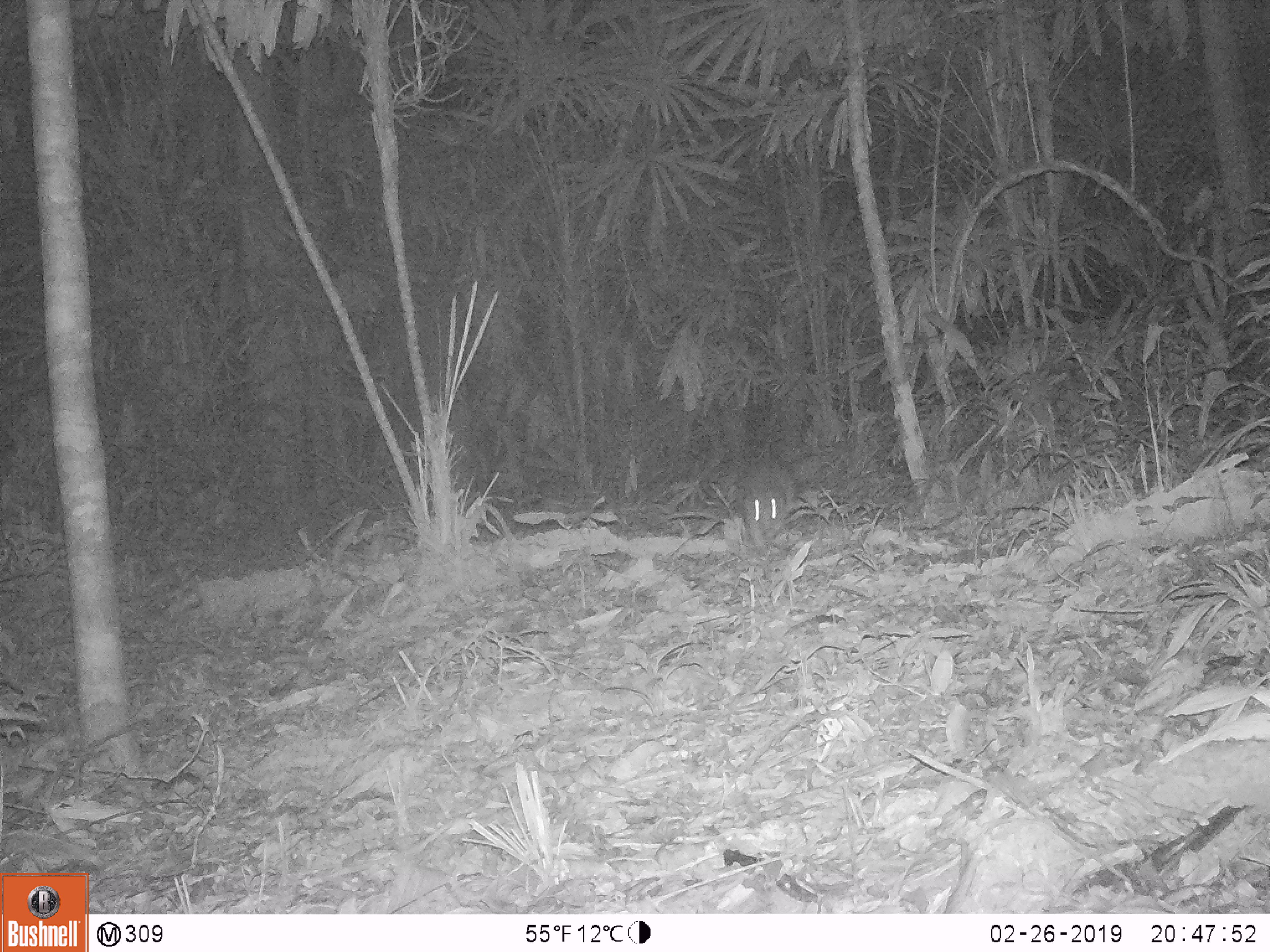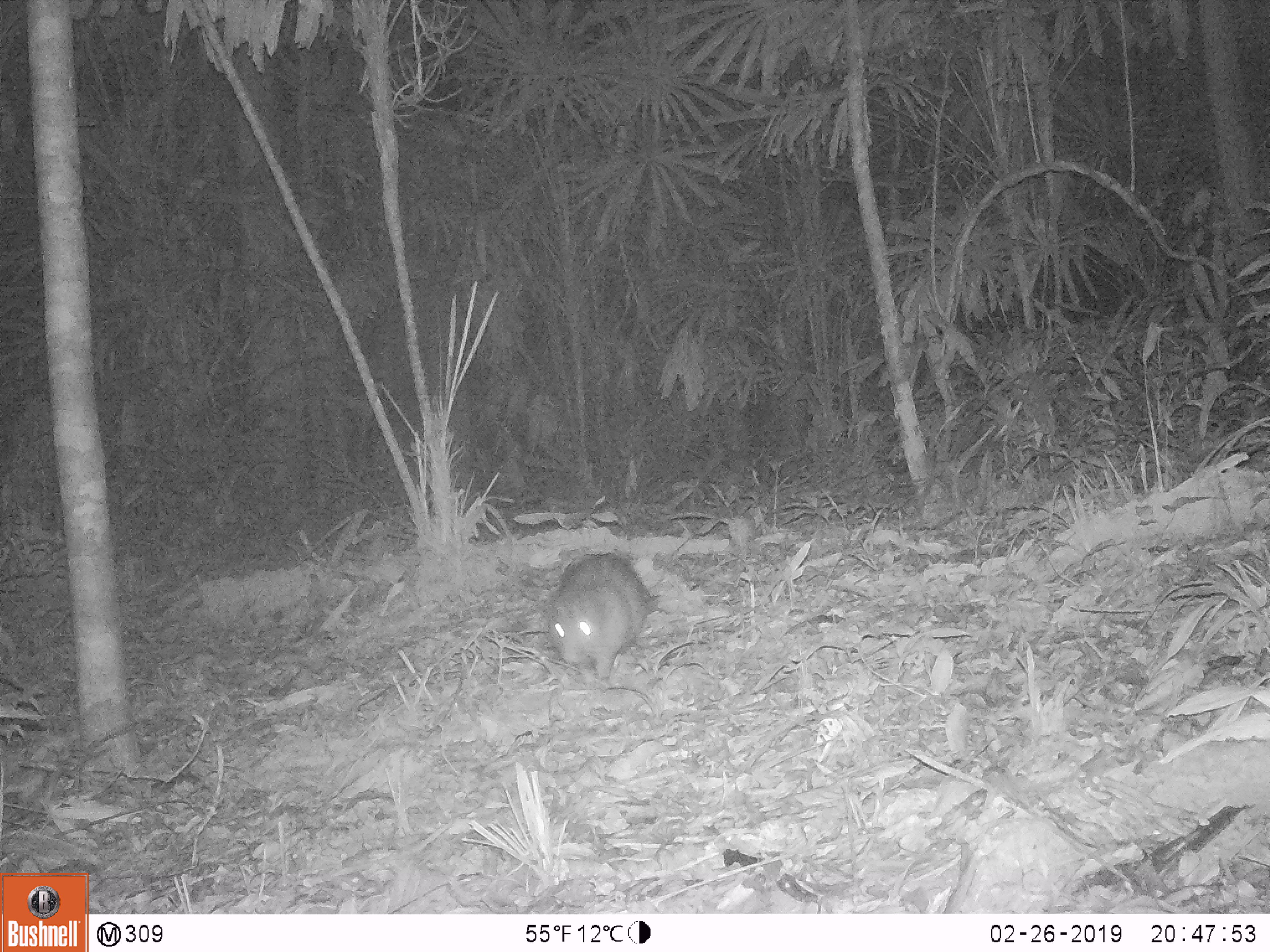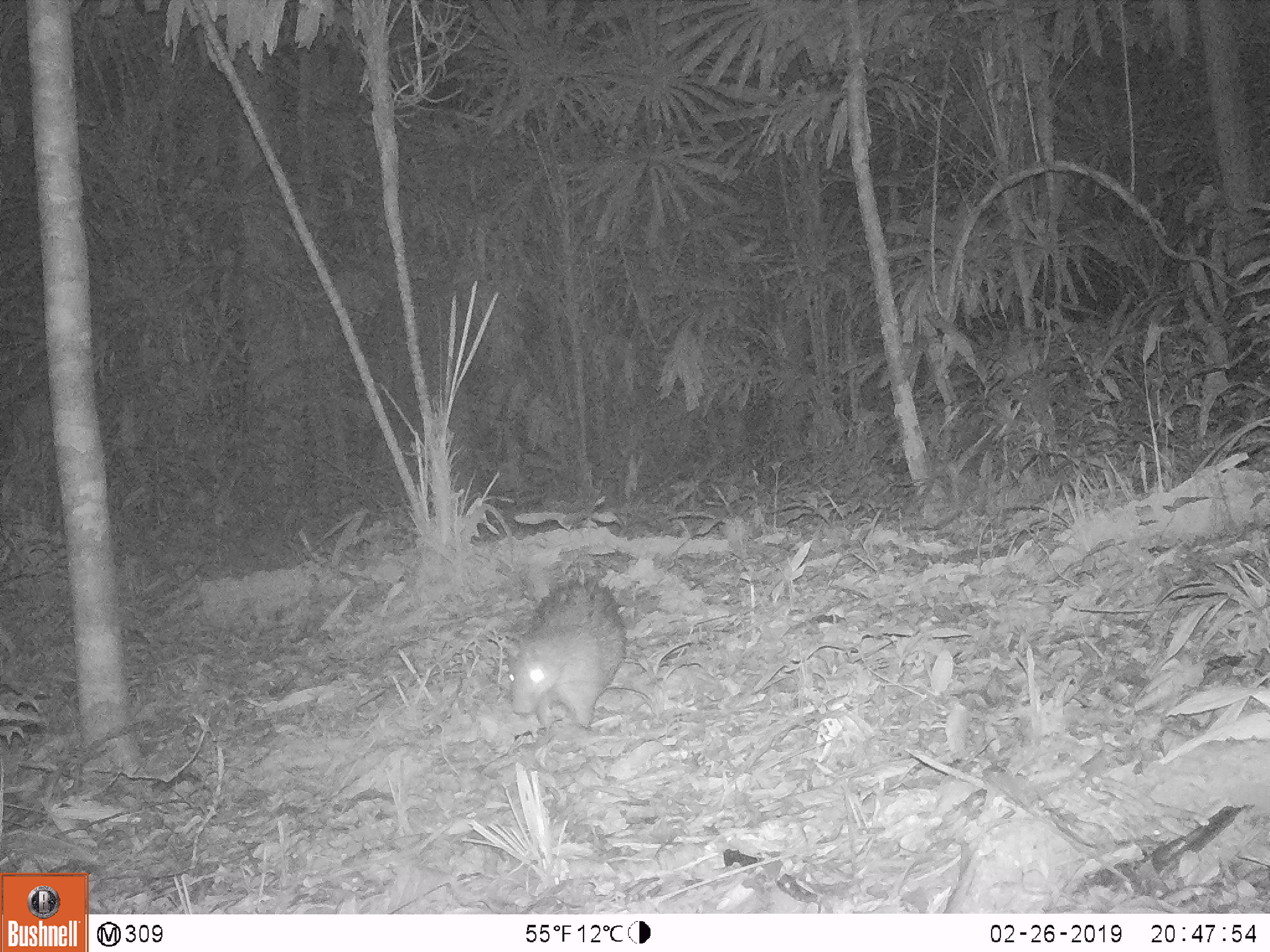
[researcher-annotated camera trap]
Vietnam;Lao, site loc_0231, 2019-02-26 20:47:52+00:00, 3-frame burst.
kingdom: Animalia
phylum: Chordata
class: Mammalia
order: Rodentia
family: Hystricidae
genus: Atherurus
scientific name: Atherurus macrourus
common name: asiatic brush-tailed porcupine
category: asiatic brush tailed porcupine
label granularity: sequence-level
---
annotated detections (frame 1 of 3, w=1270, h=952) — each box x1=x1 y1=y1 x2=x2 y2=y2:
asiatic brush tailed porcupine: x1=745 y1=464 x2=796 y2=543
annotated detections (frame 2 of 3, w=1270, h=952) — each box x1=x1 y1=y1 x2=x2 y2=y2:
asiatic brush tailed porcupine: x1=522 y1=549 x2=664 y2=678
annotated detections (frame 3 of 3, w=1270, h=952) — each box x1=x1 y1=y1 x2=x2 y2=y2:
asiatic brush tailed porcupine: x1=506 y1=576 x2=626 y2=728